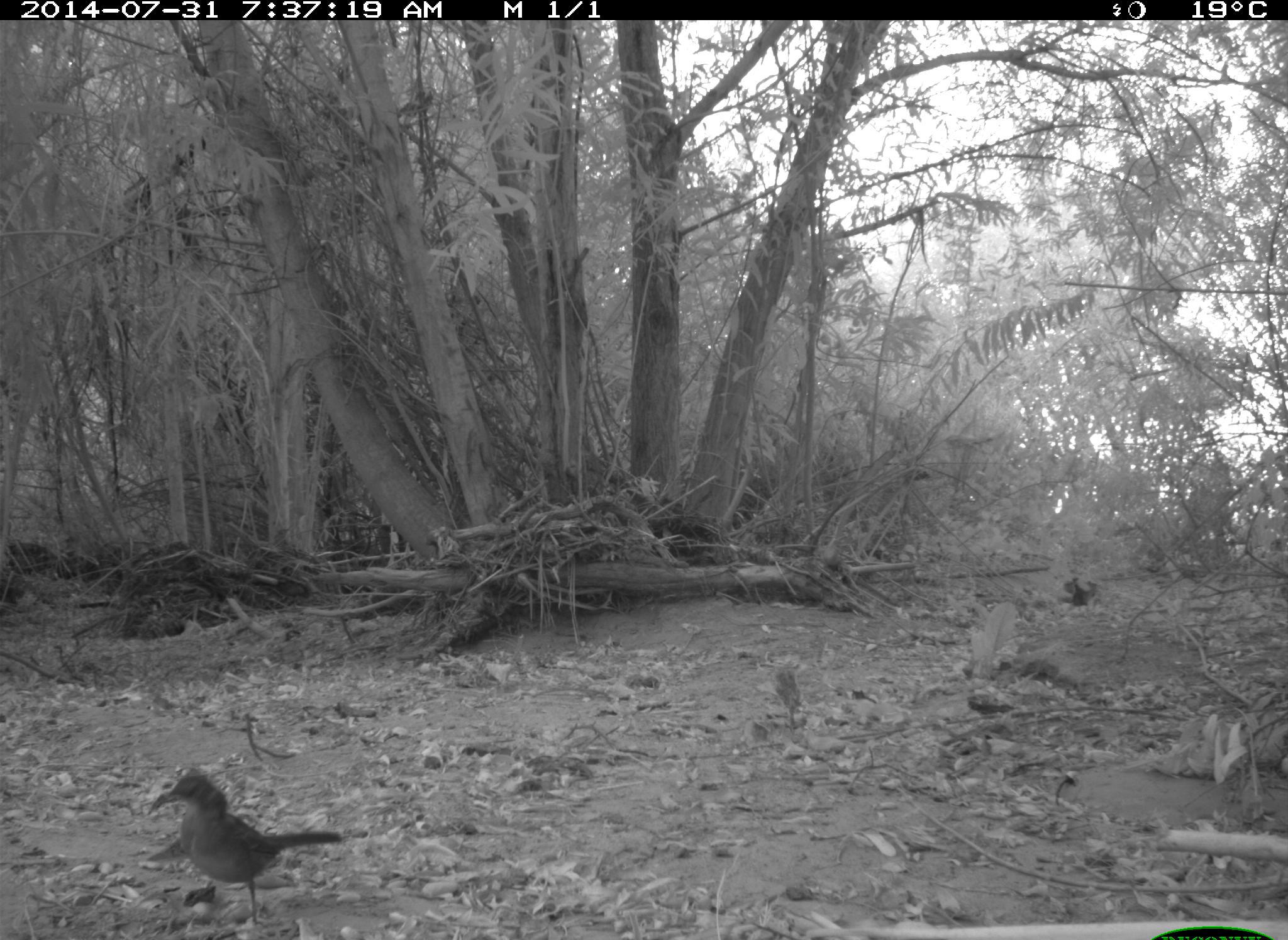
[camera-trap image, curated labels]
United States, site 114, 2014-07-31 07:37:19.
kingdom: Animalia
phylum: Chordata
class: Aves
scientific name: Aves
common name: bird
Bird (Aves).